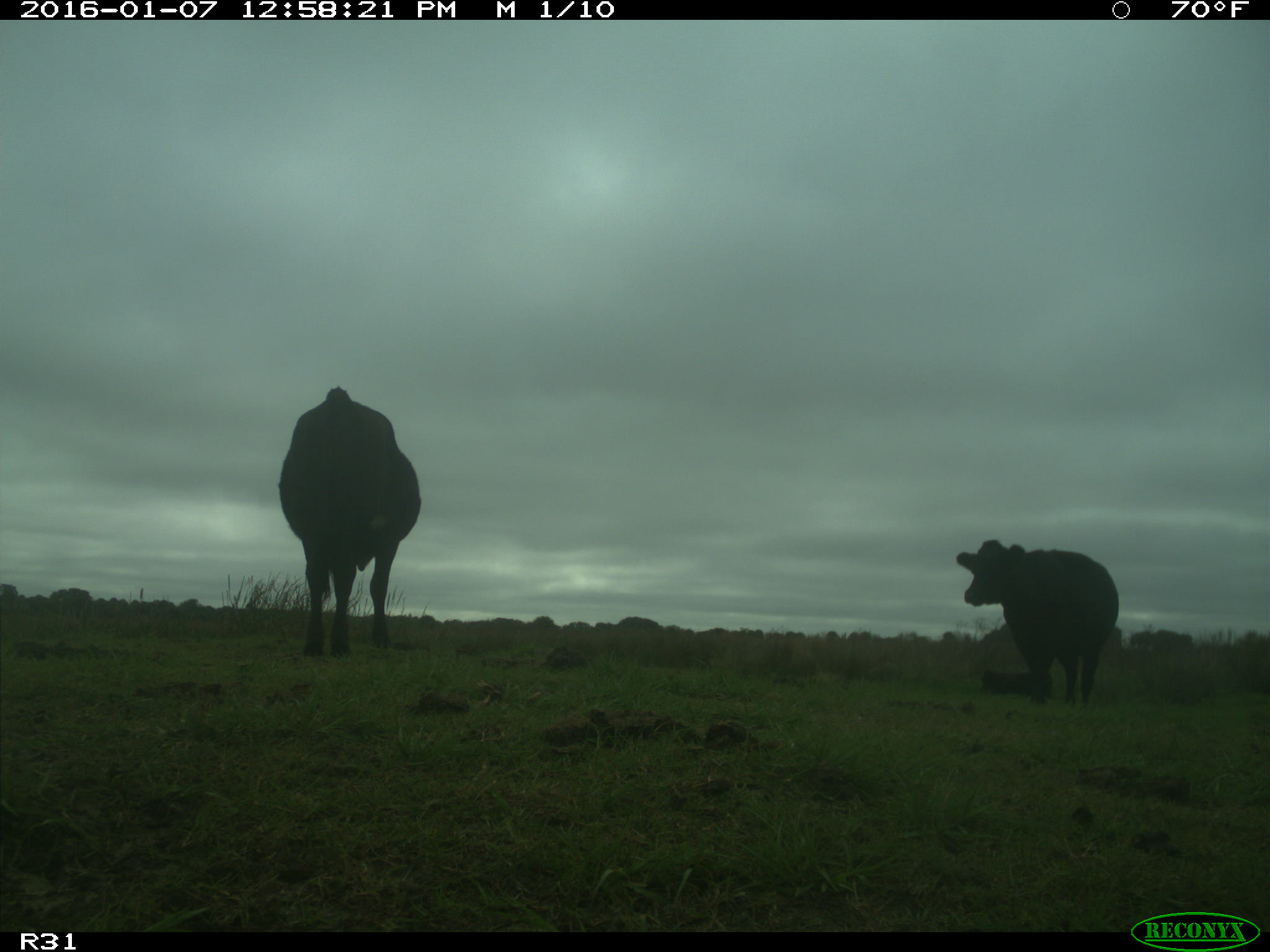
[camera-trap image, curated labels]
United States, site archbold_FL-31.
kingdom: Animalia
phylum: Chordata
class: Mammalia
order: Artiodactyla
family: Bovidae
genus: Bos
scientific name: Bos taurus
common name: domestic cow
Bos taurus (domestic cow).